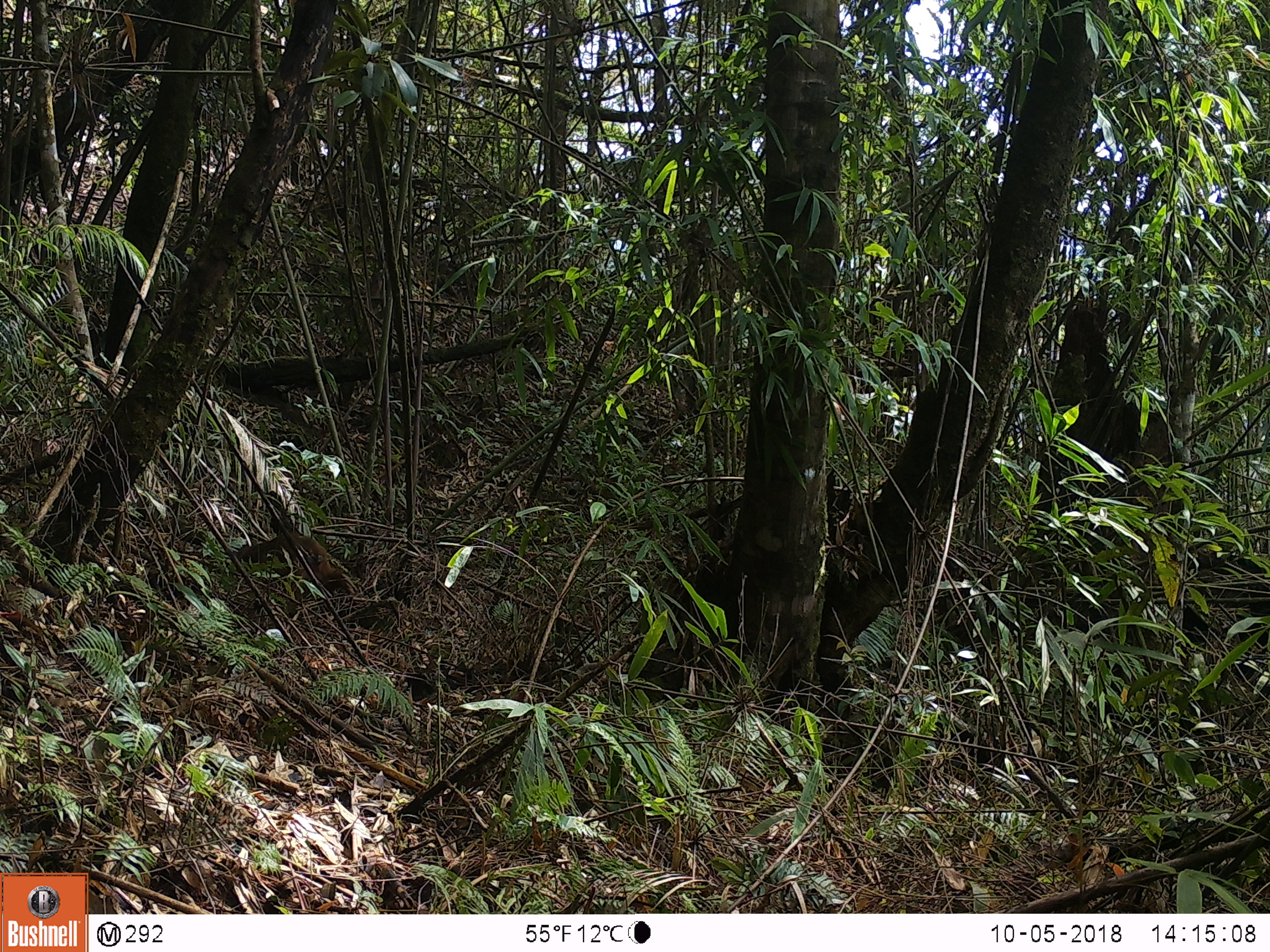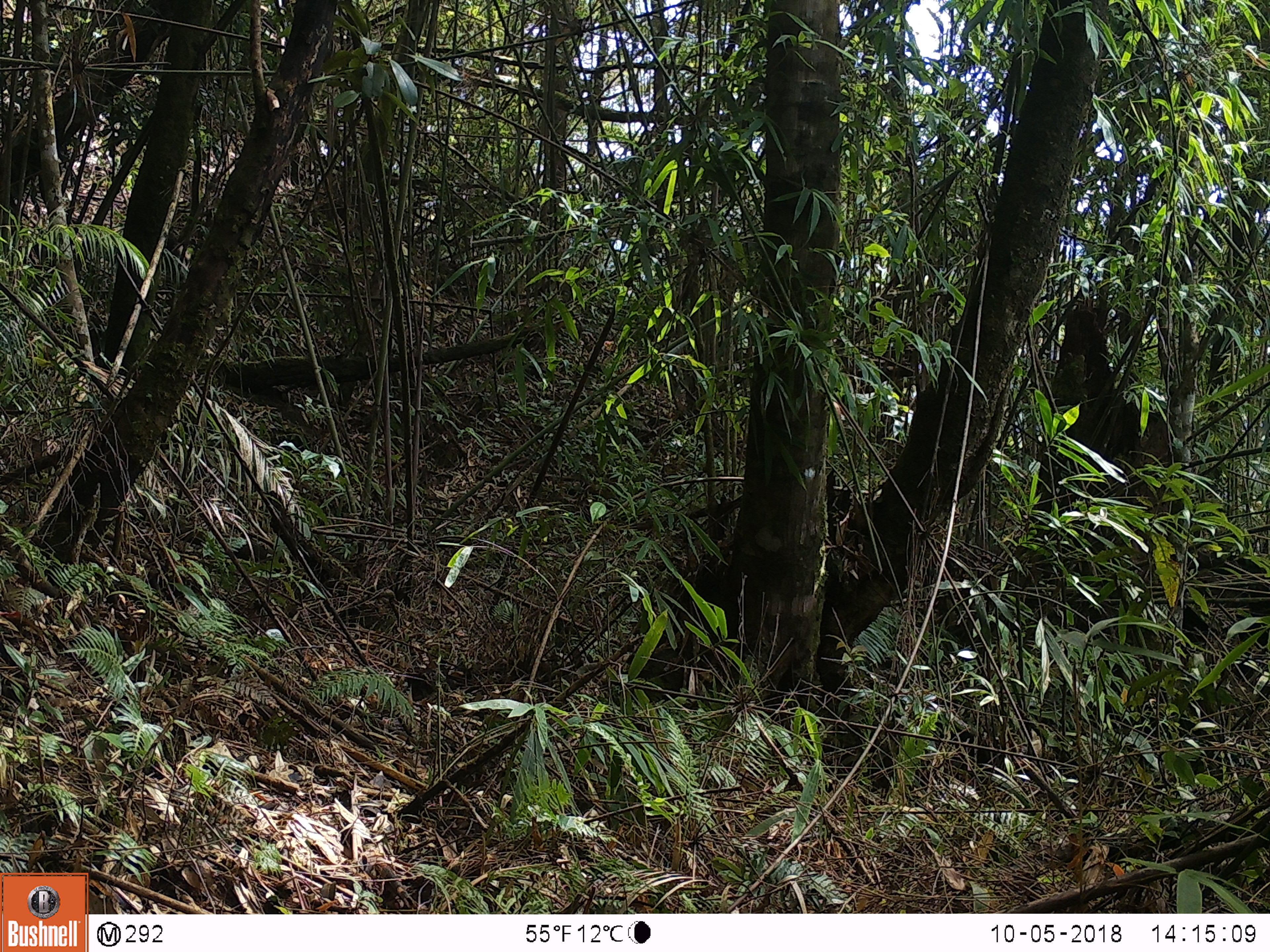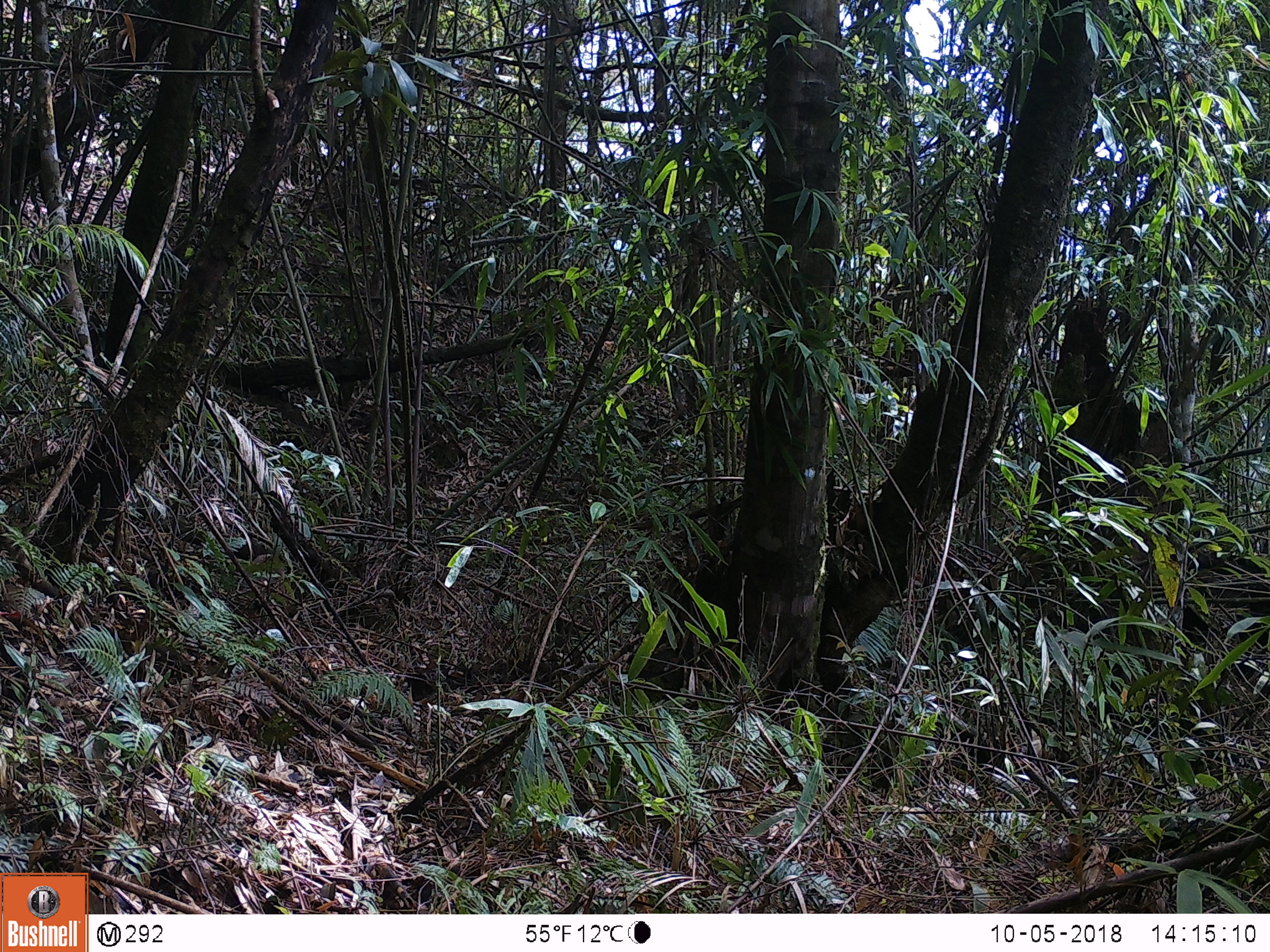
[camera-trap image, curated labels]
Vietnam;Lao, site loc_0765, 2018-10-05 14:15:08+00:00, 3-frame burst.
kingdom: Animalia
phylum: Chordata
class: Mammalia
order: Primates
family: Cercopithecidae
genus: Macaca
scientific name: Macaca arctoides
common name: stump-tailed macaque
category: stump tailed macaque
Stump tailed macaque (stump-tailed macaque) (Macaca arctoides). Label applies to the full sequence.